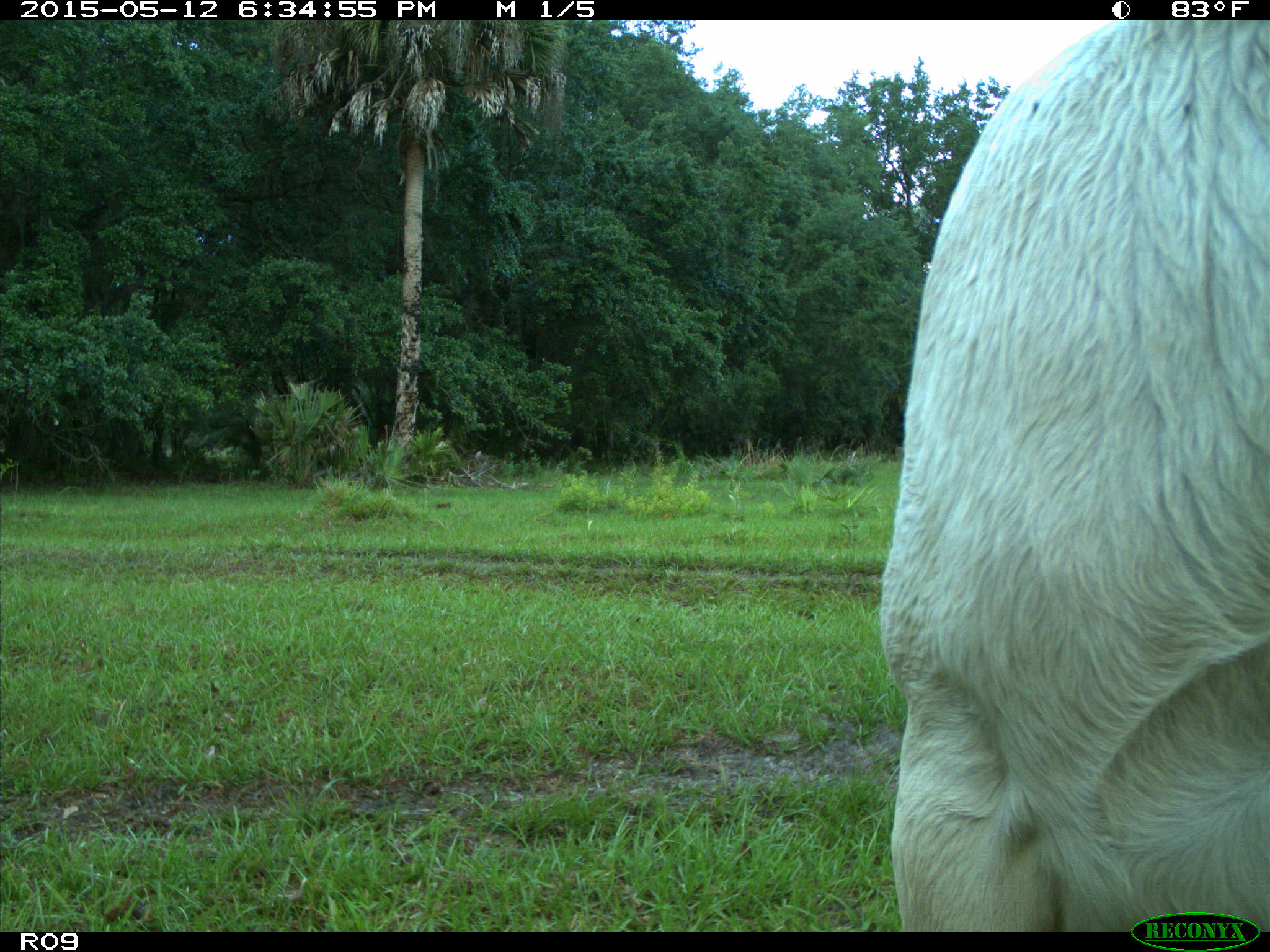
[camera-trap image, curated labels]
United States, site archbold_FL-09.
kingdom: Animalia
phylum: Chordata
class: Mammalia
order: Artiodactyla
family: Bovidae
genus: Bos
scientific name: Bos taurus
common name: domestic cow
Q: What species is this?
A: Bos taurus (domestic cow).